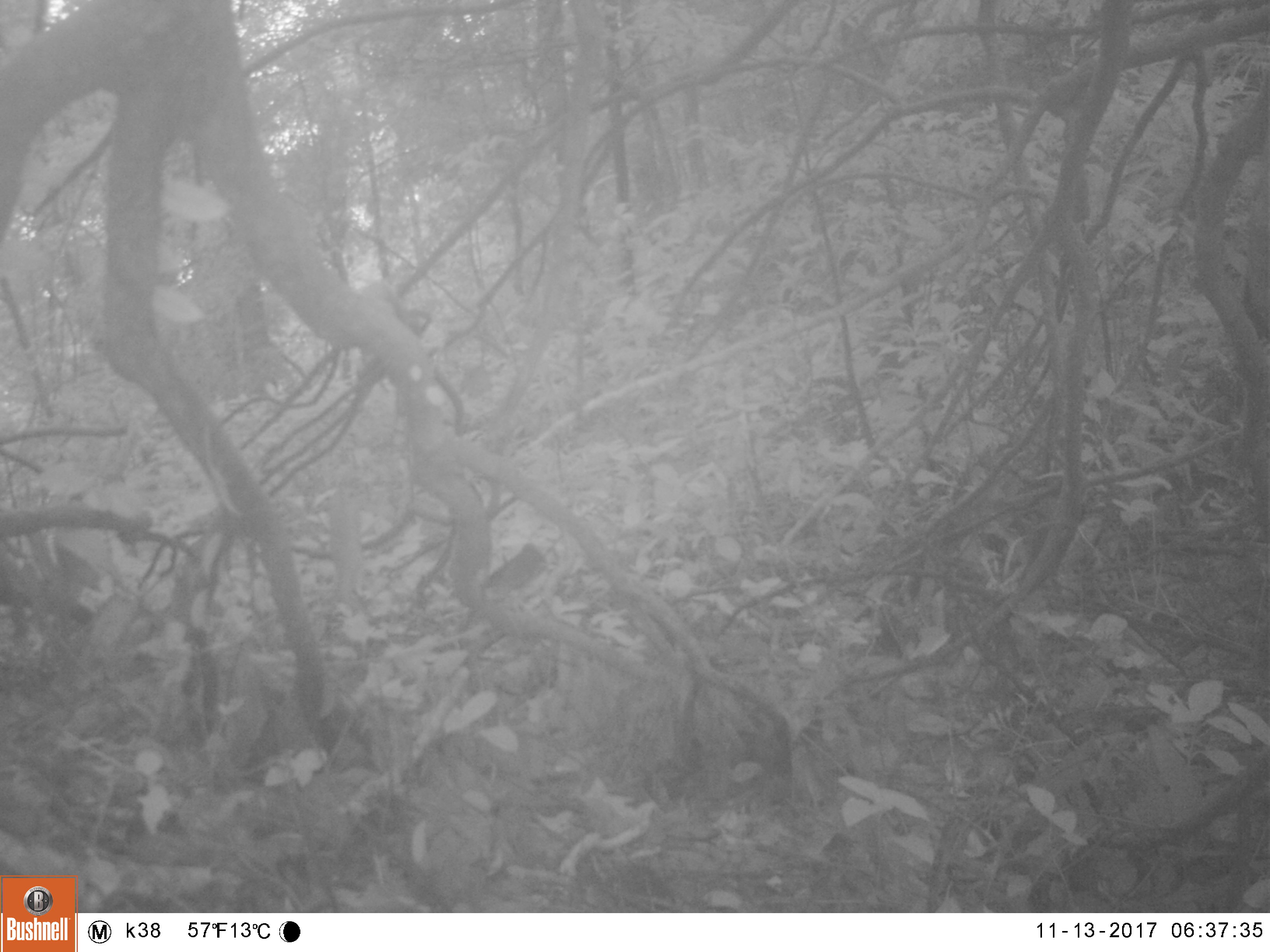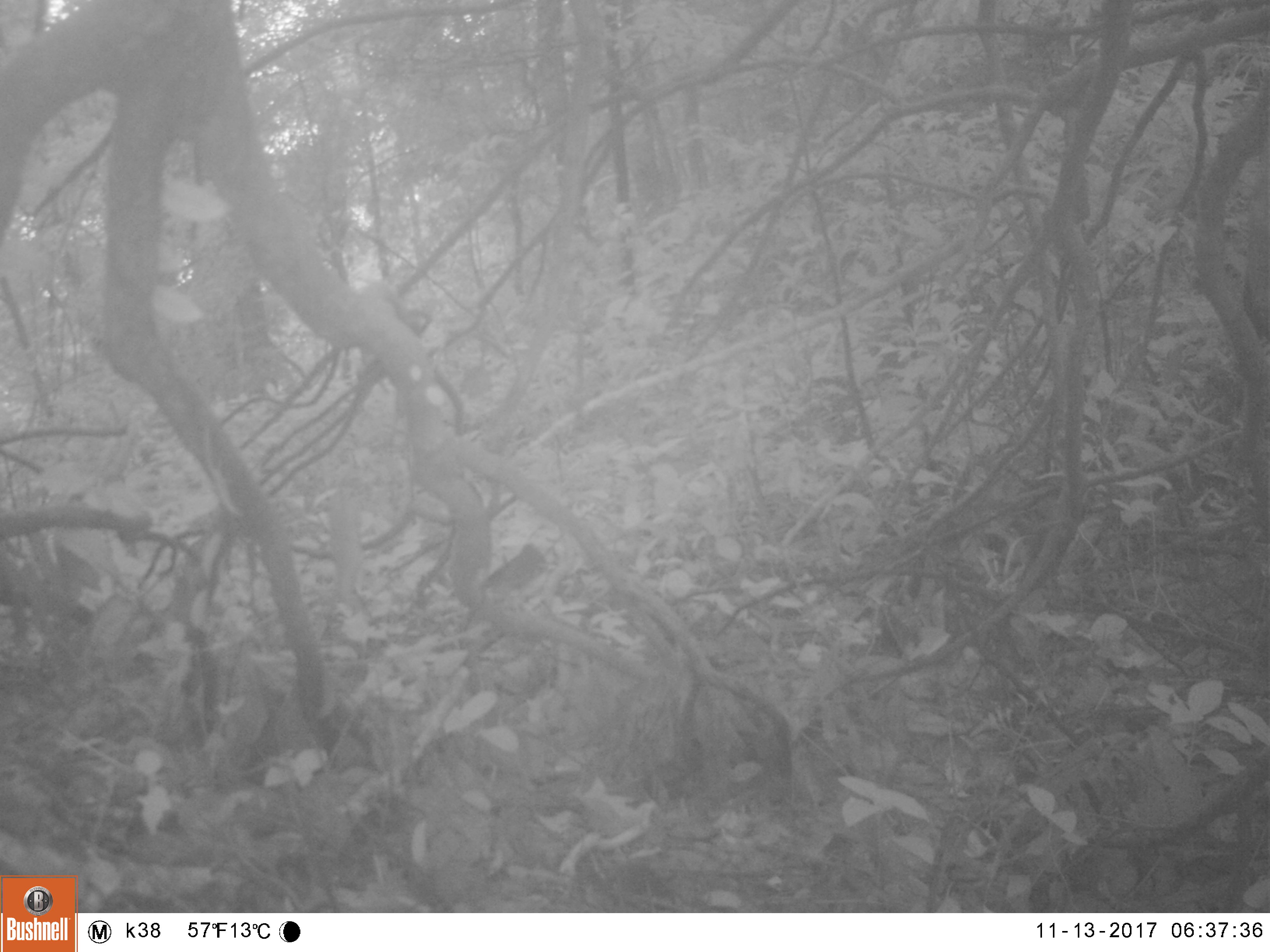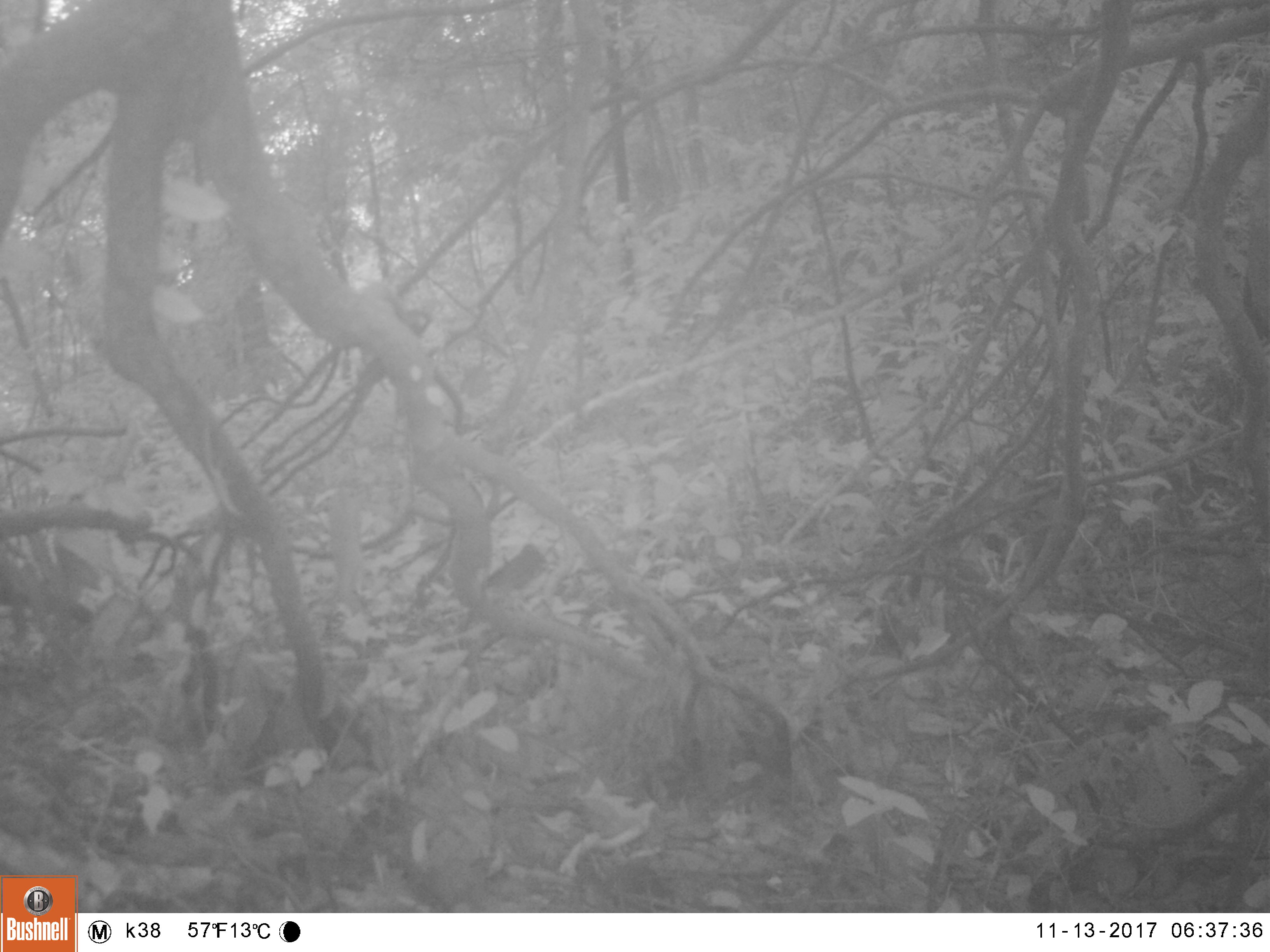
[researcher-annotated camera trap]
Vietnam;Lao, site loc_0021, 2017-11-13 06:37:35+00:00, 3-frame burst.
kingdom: Animalia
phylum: Chordata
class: Aves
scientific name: Aves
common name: bird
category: unidentified bird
Unidentified bird (bird) (Aves). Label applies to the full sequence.